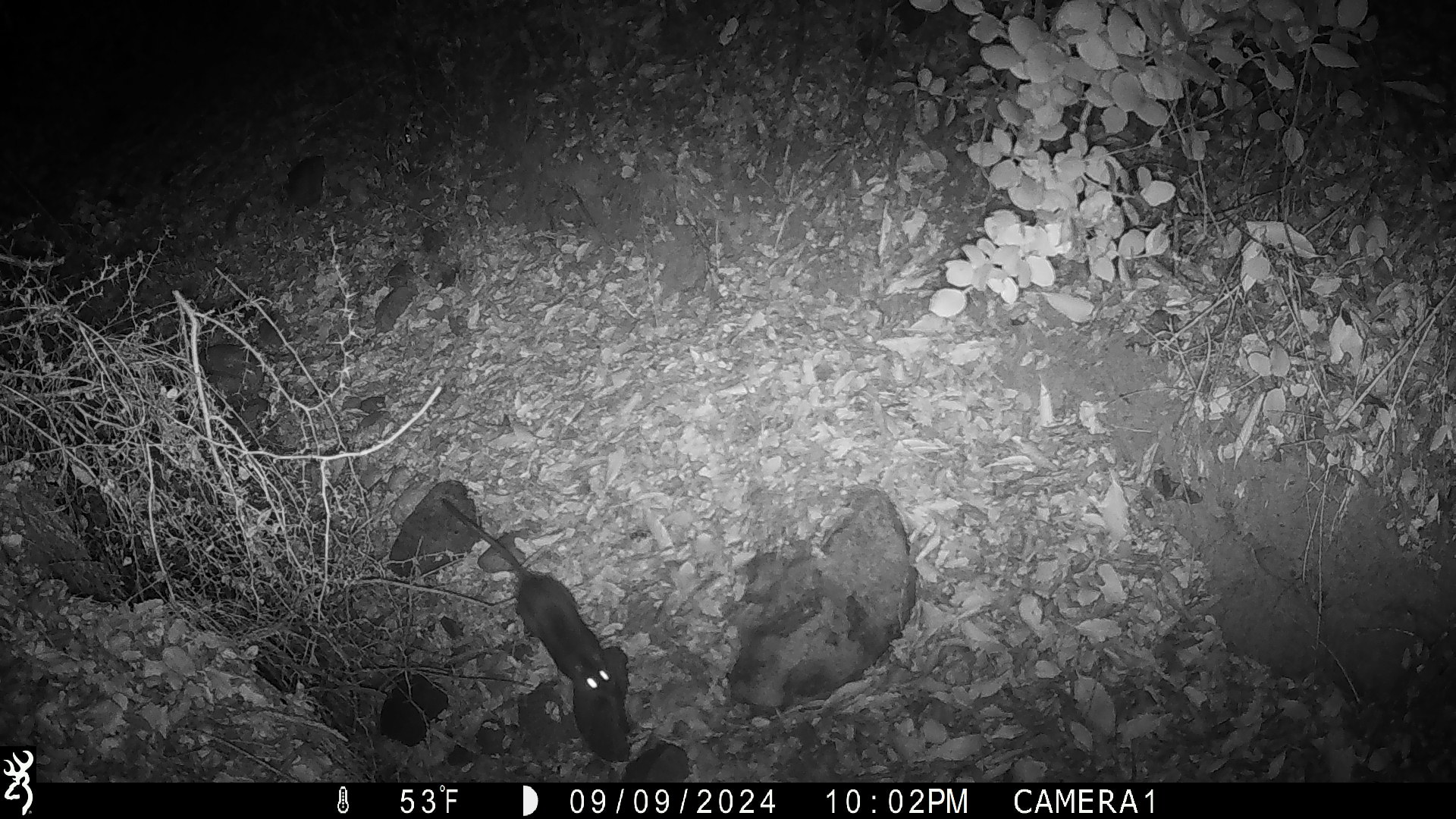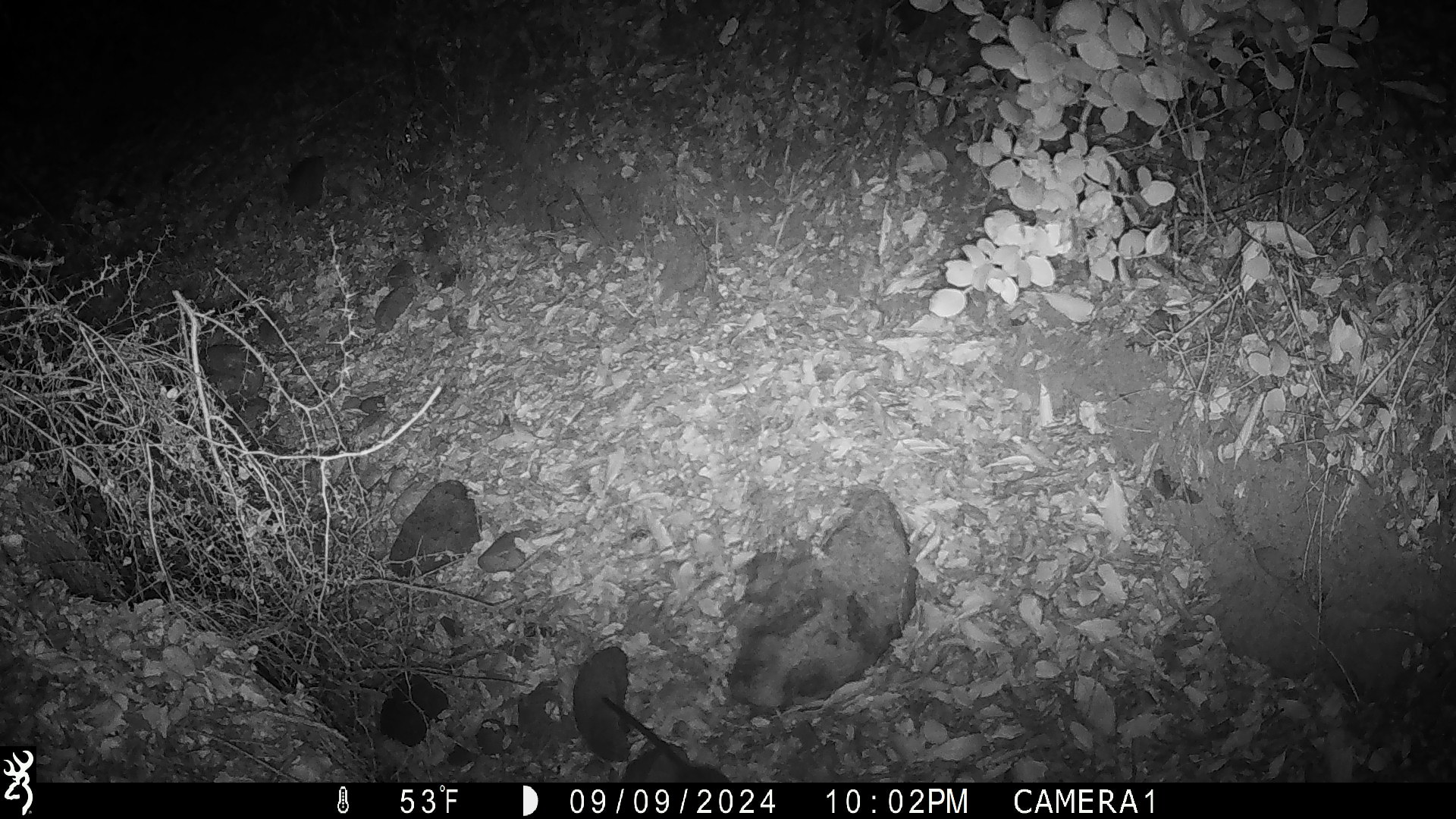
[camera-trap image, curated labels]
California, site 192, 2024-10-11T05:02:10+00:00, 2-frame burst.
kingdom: Animalia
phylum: Chordata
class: Mammalia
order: Rodentia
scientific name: Rodentia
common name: mouse or rat